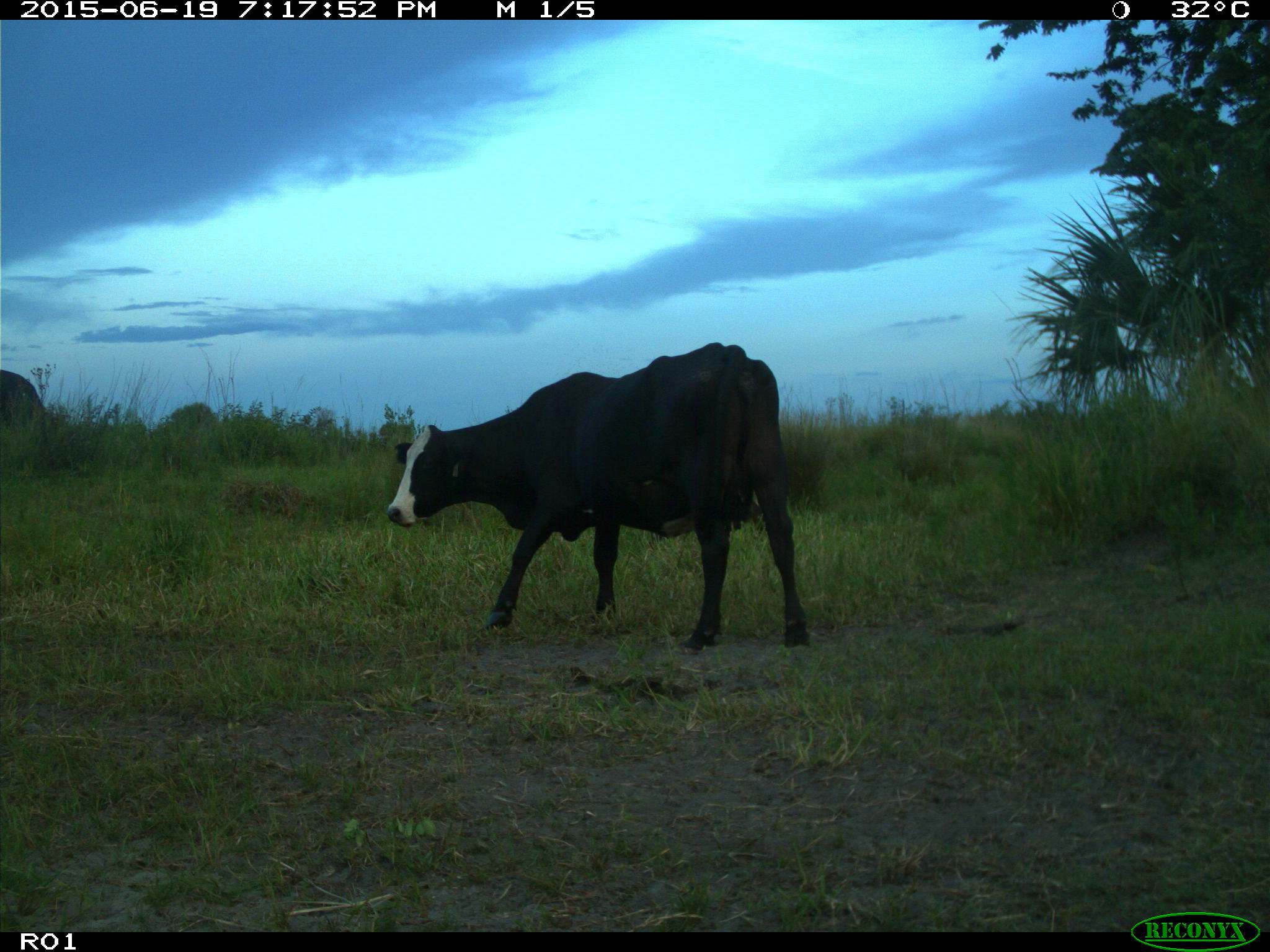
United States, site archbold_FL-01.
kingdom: Animalia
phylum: Chordata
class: Mammalia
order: Artiodactyla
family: Bovidae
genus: Bos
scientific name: Bos taurus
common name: domestic cow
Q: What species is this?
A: Bos taurus (domestic cow).